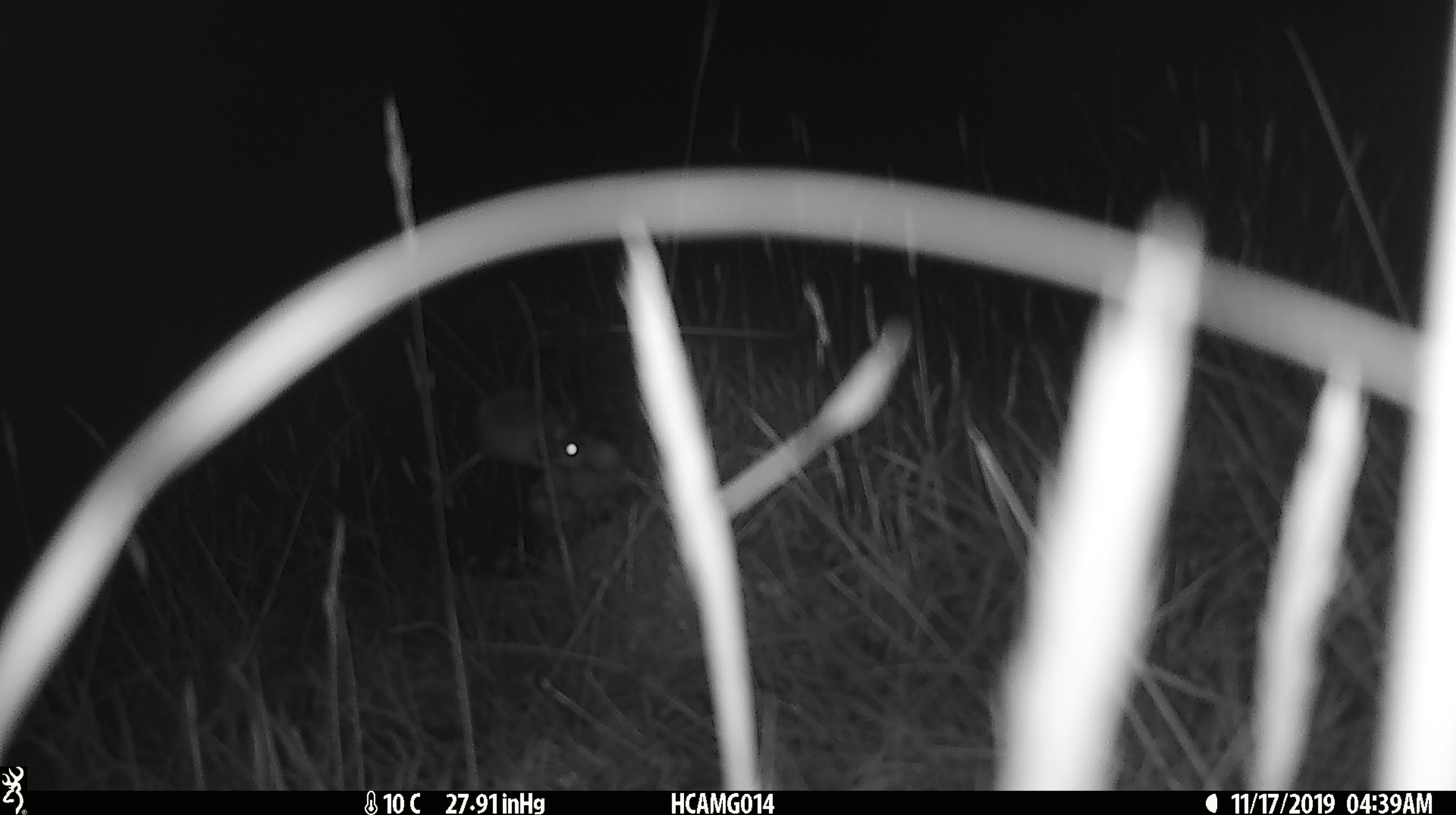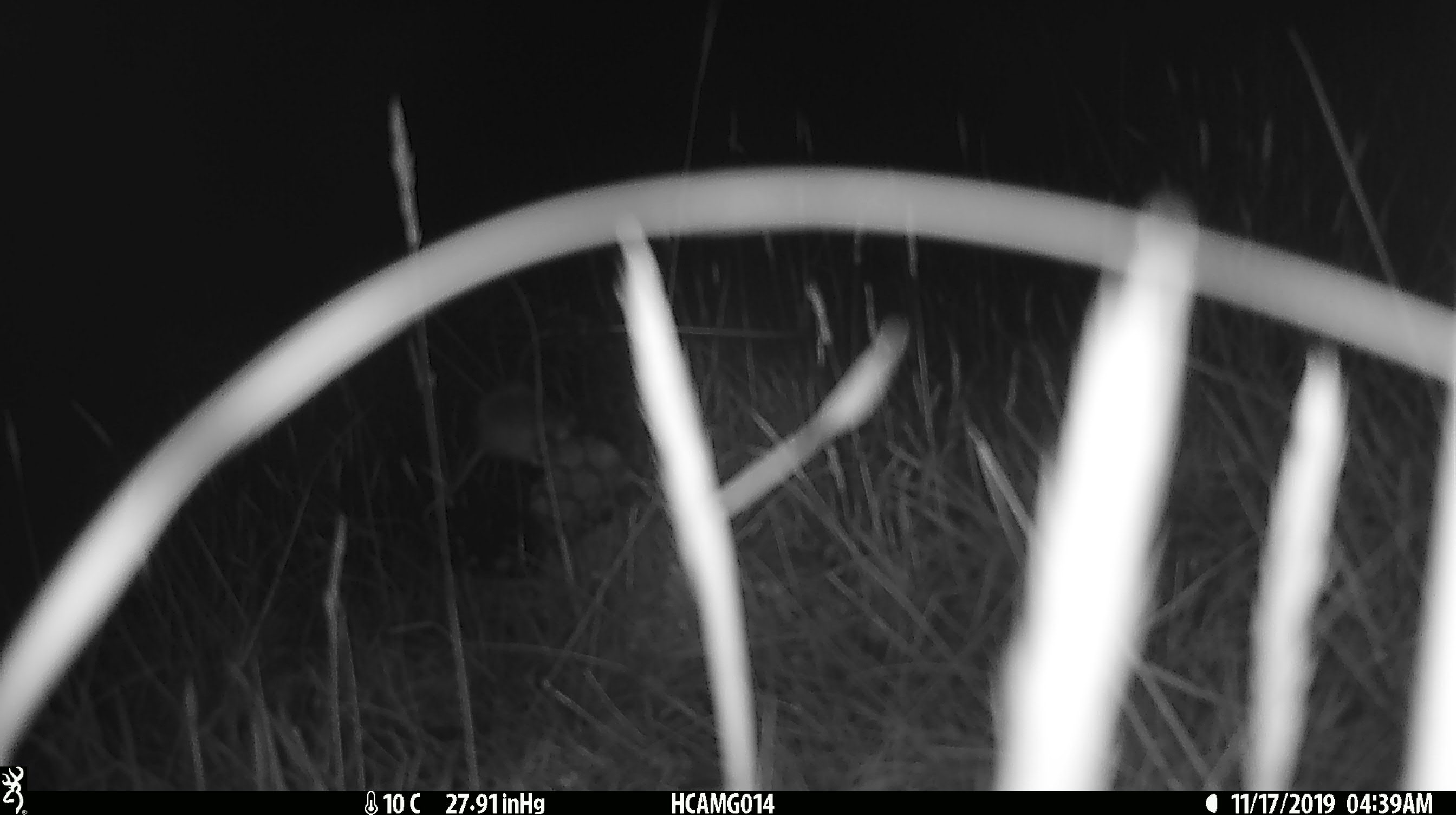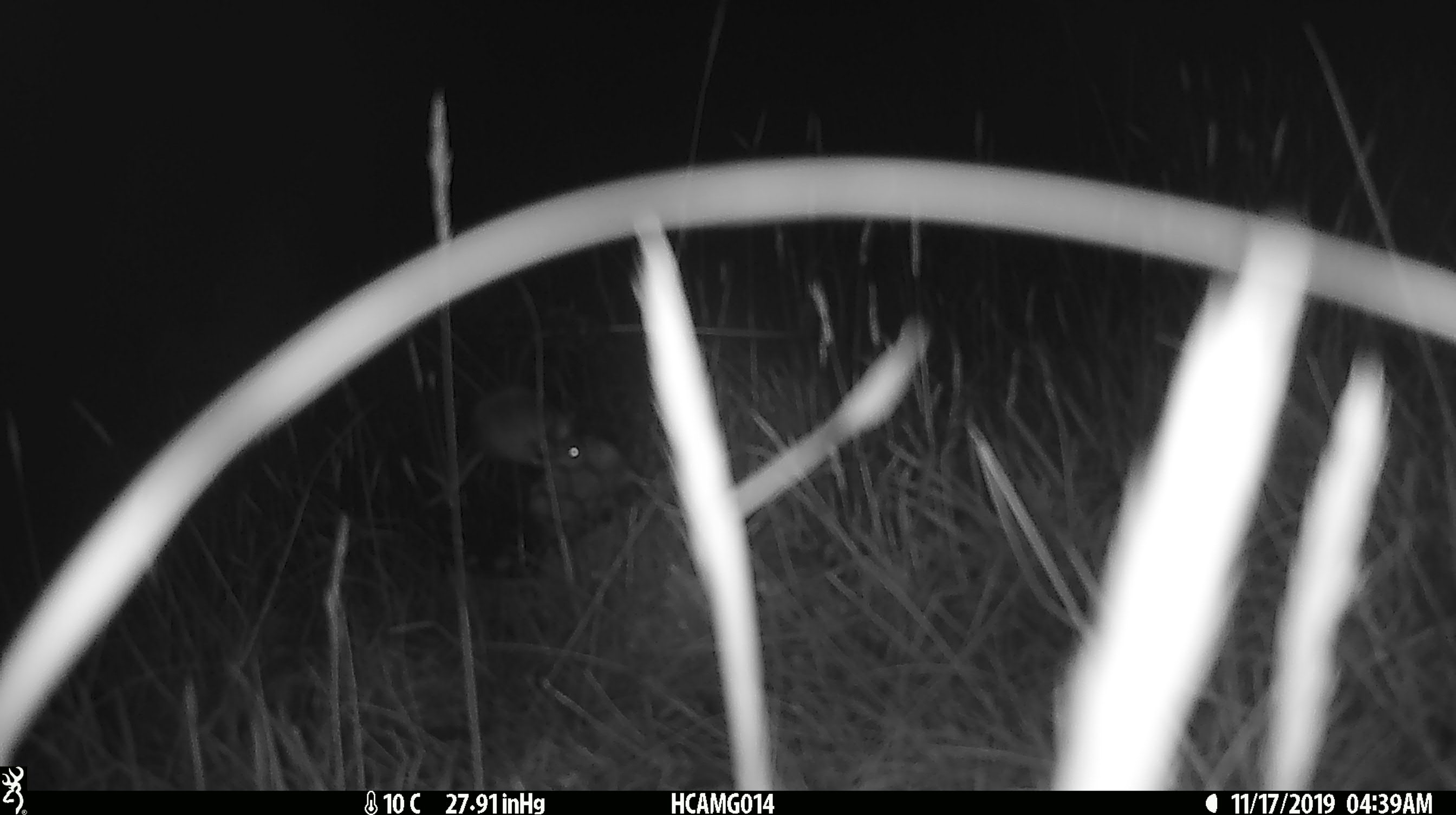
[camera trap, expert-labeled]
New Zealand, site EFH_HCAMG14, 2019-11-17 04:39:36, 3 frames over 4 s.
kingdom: Animalia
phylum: Chordata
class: Mammalia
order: Rodentia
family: Muridae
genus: Mus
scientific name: Mus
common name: mouse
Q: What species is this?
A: Mouse (Mus).